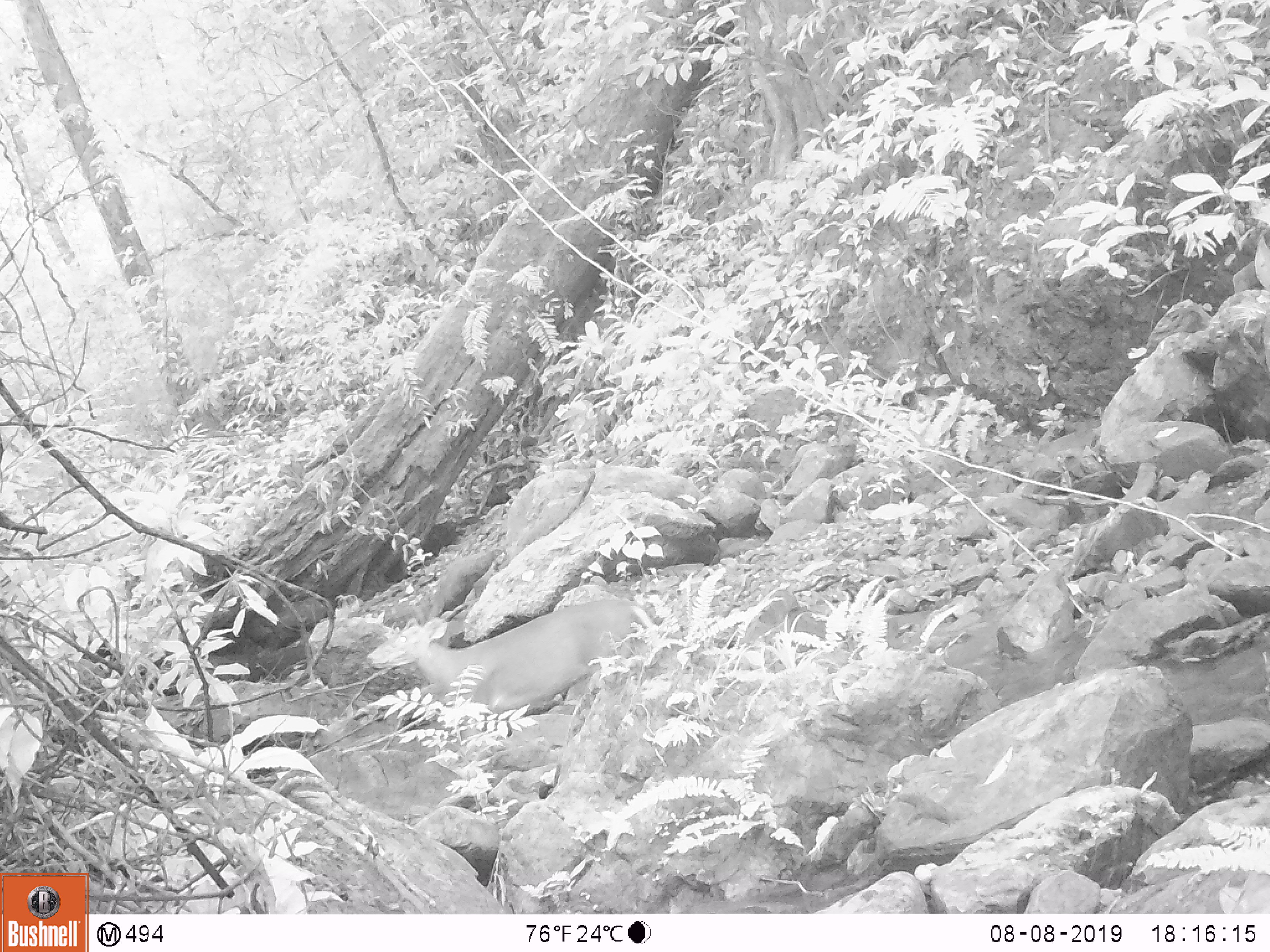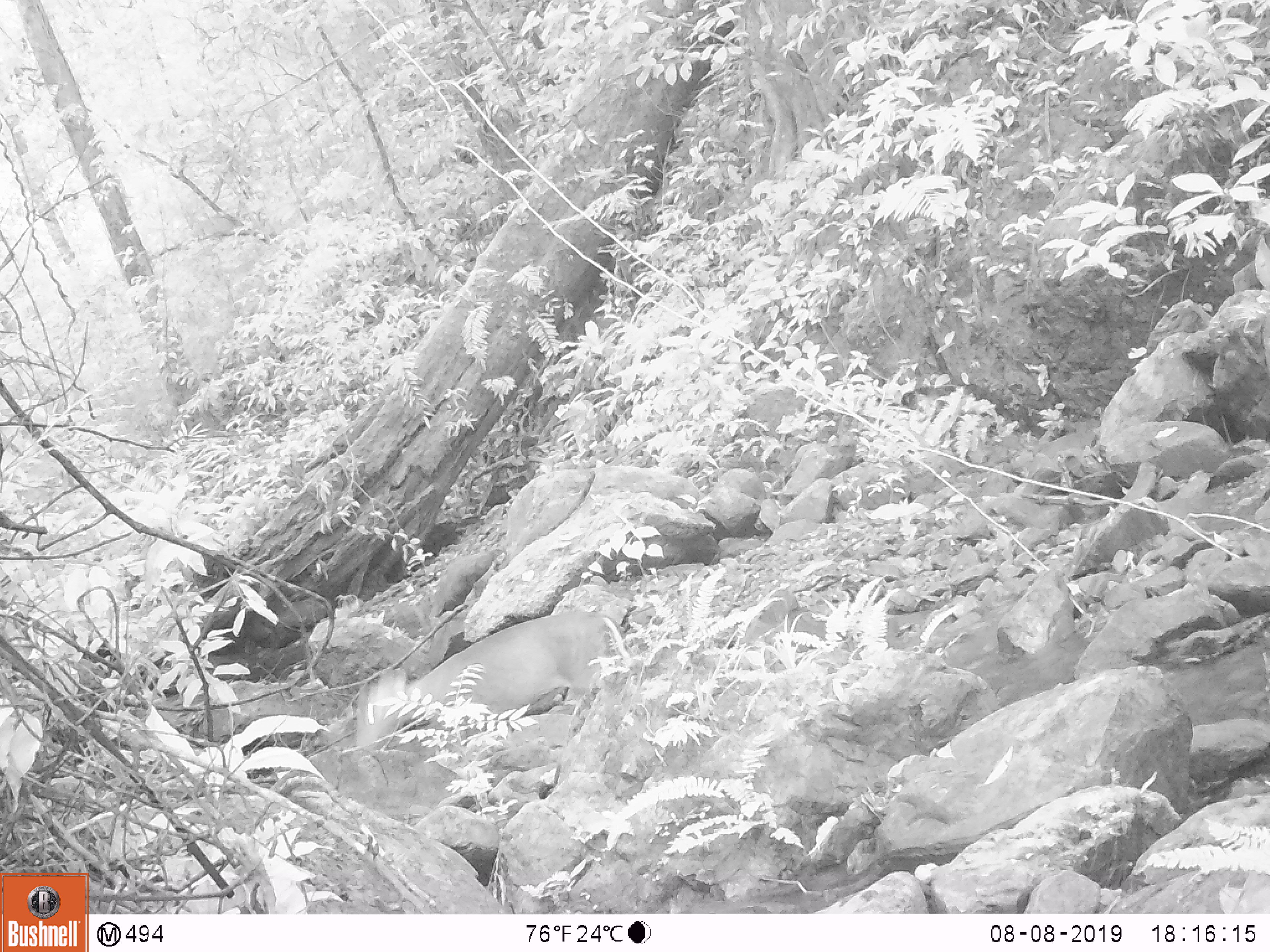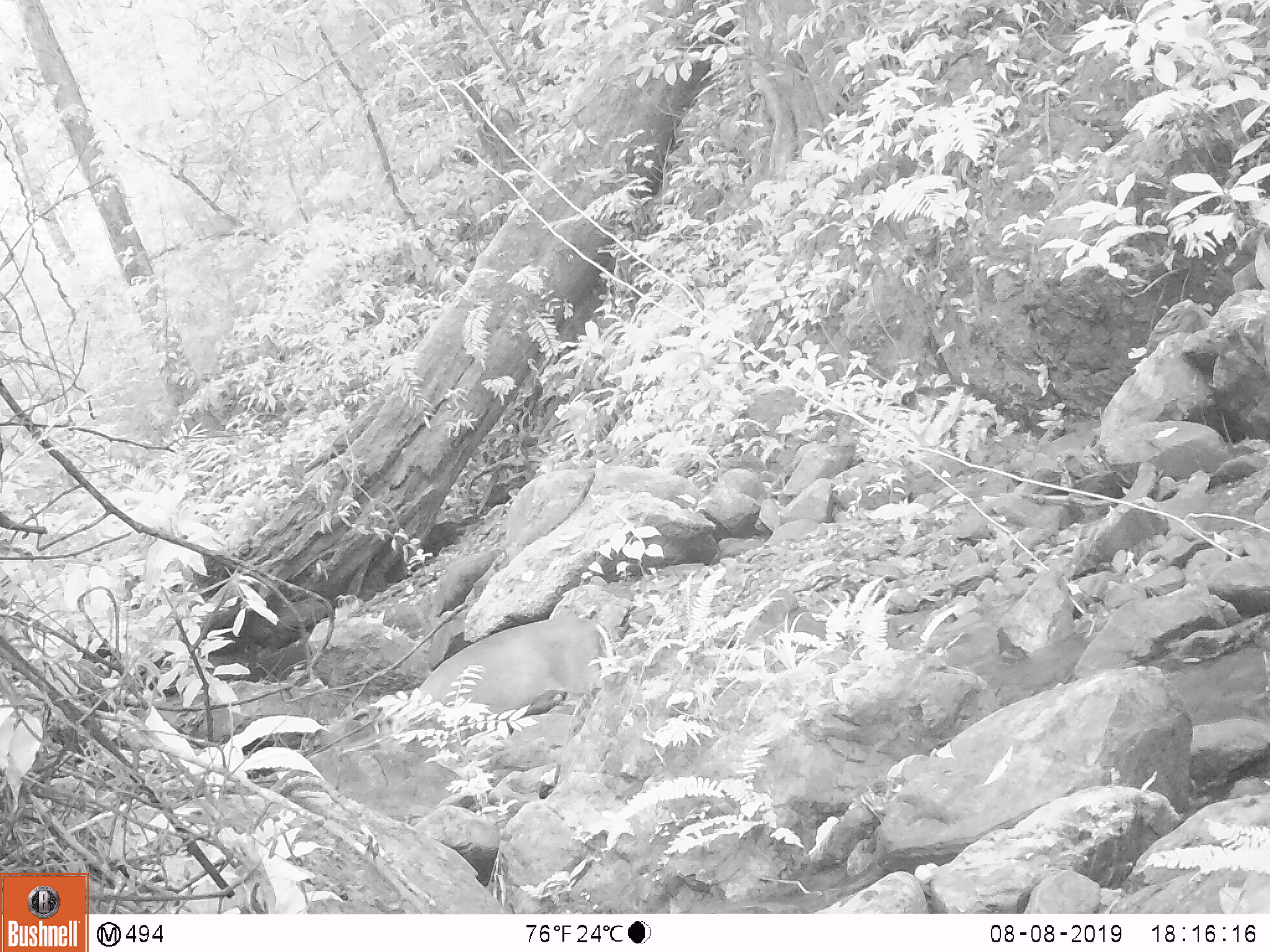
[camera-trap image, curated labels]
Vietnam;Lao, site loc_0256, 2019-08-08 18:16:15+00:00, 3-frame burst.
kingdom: Animalia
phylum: Chordata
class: Mammalia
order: Artiodactyla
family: Cervidae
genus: Muntiacus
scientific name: Muntiacus rooseveltorum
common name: roosevelt's muntjac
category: roosevelts muntjac group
Roosevelts muntjac group (roosevelt's muntjac) (Muntiacus rooseveltorum). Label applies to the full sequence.